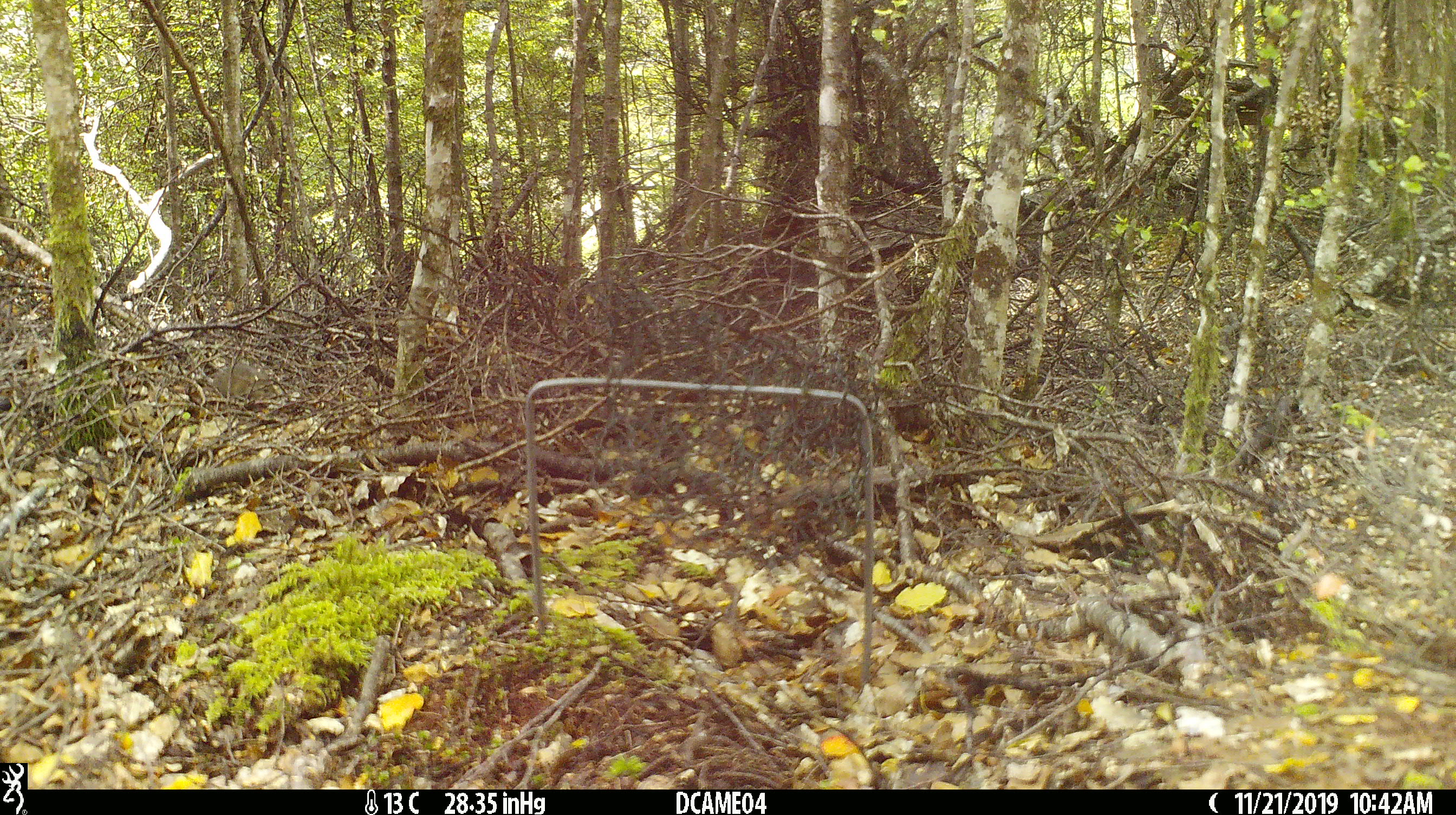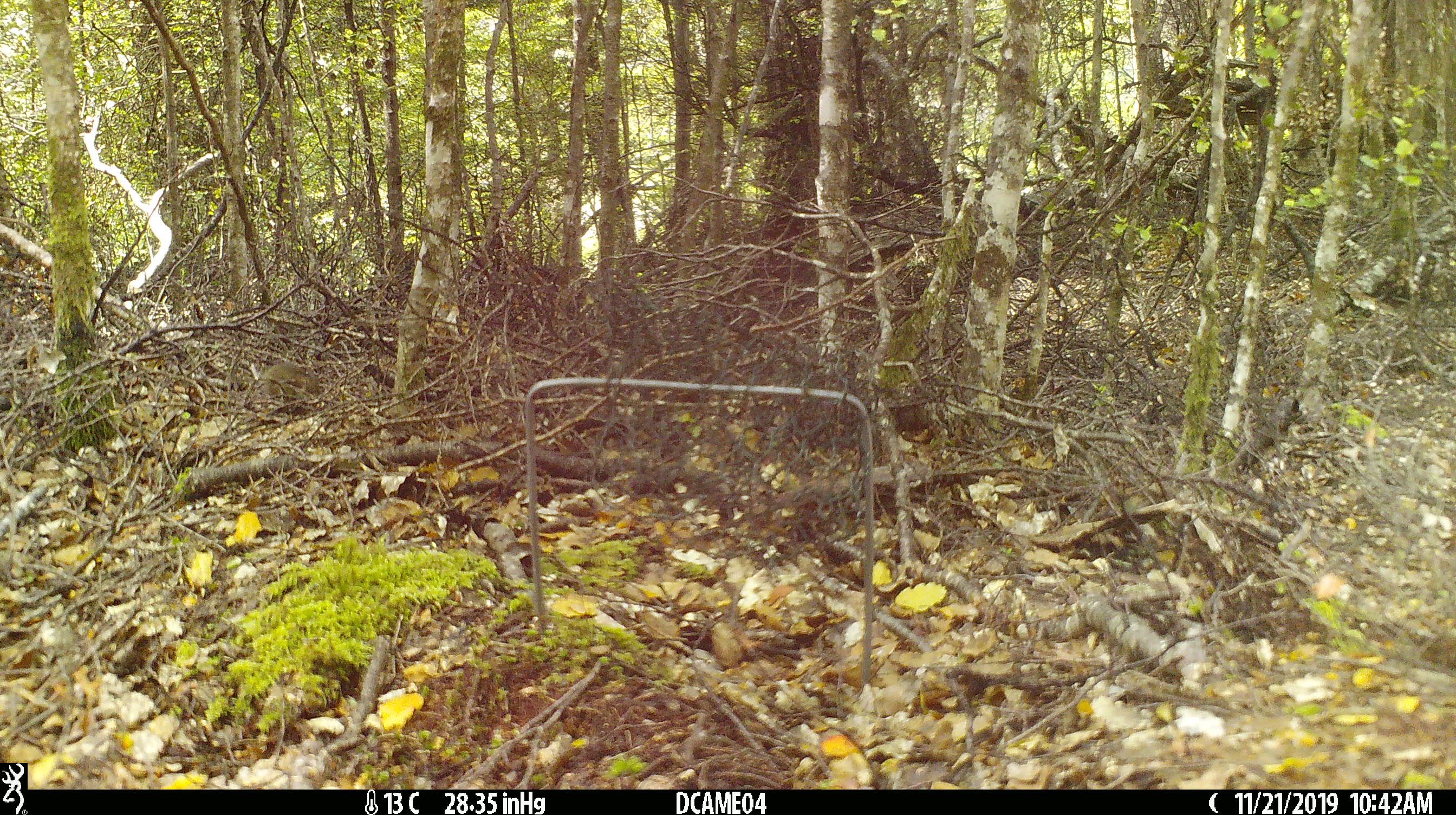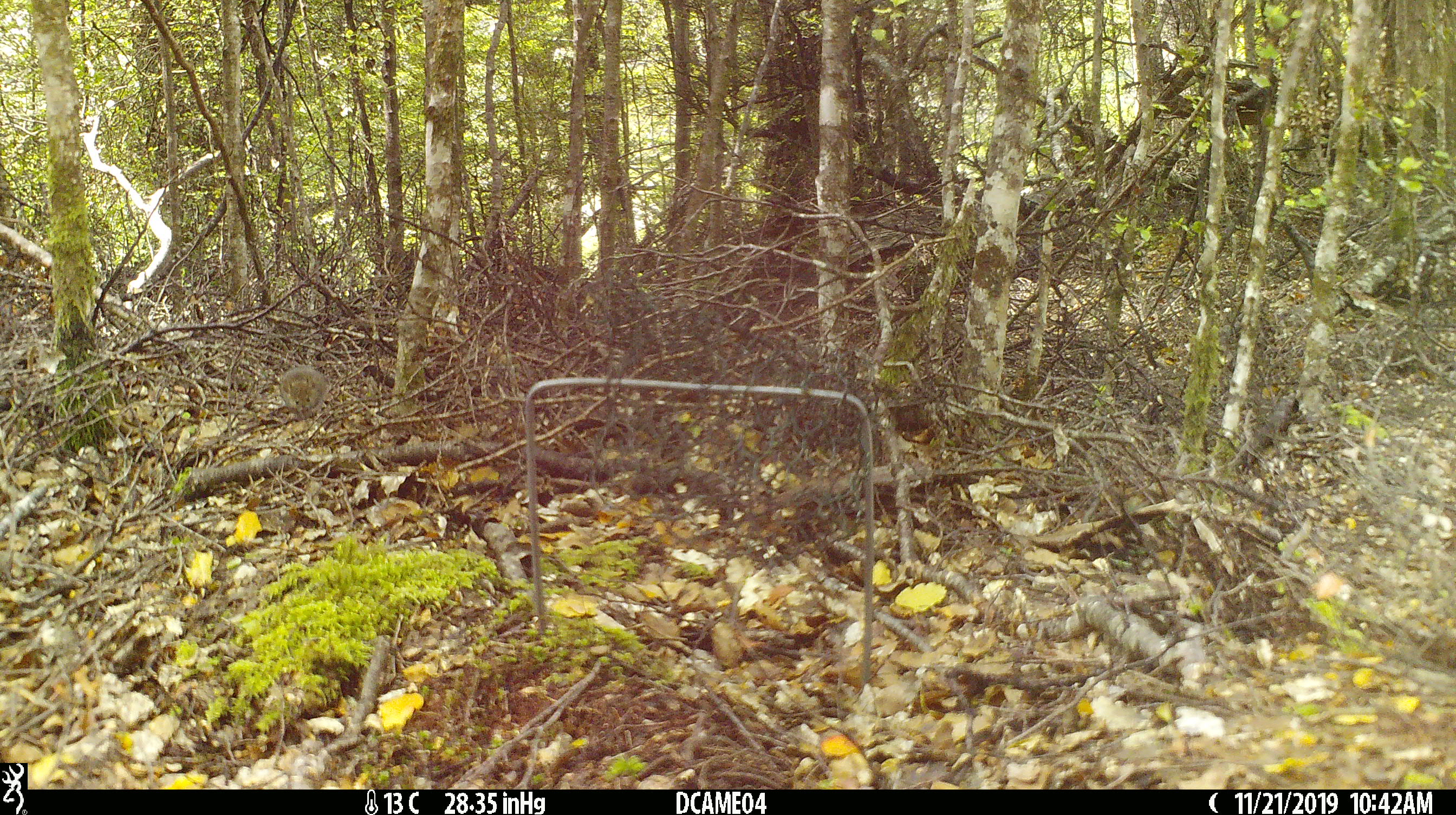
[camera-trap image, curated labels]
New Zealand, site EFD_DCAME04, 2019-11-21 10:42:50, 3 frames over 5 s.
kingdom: Animalia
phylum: Chordata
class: Mammalia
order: Rodentia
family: Muridae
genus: Mus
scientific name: Mus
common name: mouse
Mouse (Mus).